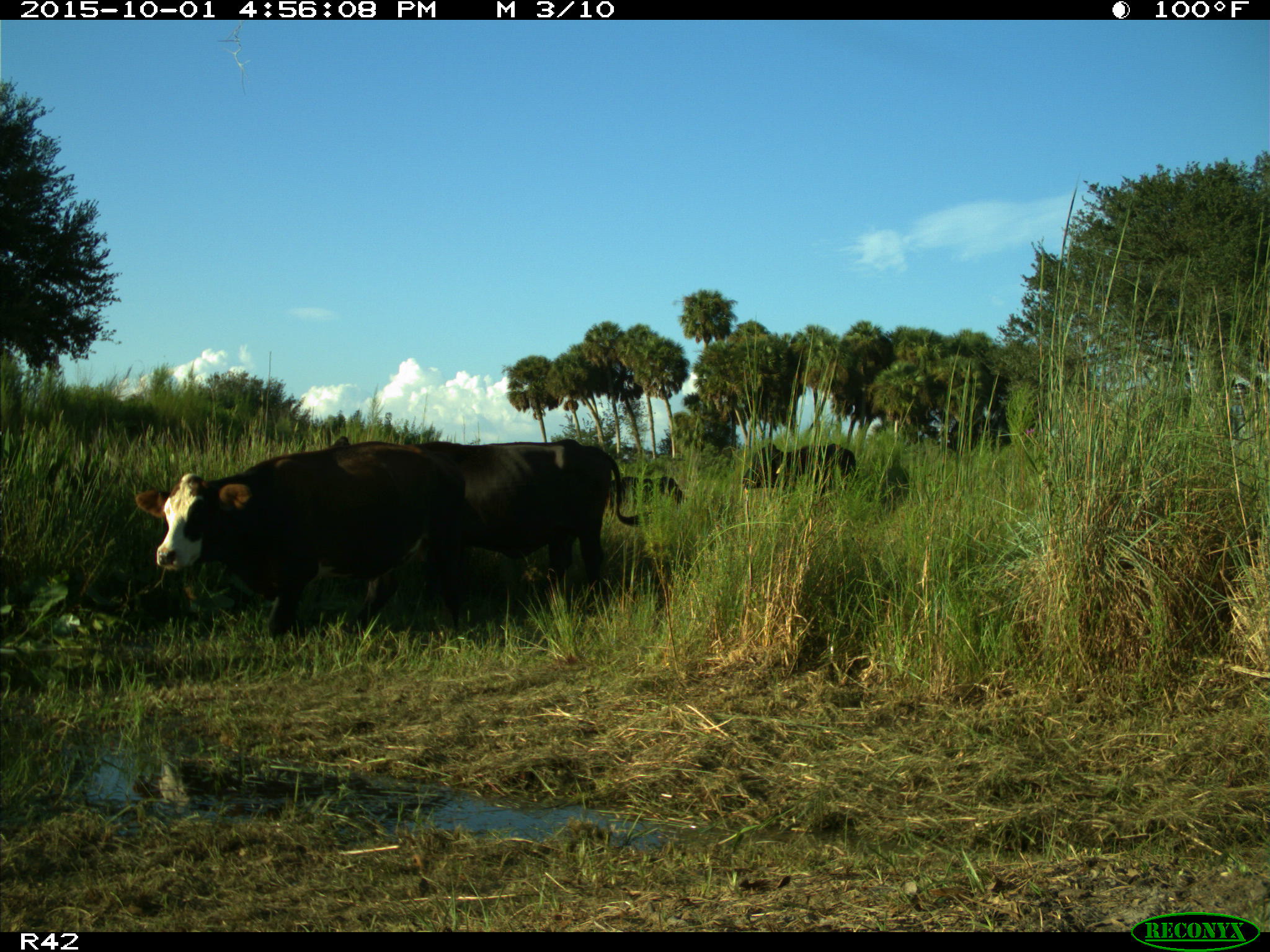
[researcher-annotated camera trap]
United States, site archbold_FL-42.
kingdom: Animalia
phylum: Chordata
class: Mammalia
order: Artiodactyla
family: Bovidae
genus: Bos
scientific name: Bos taurus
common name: domestic cow